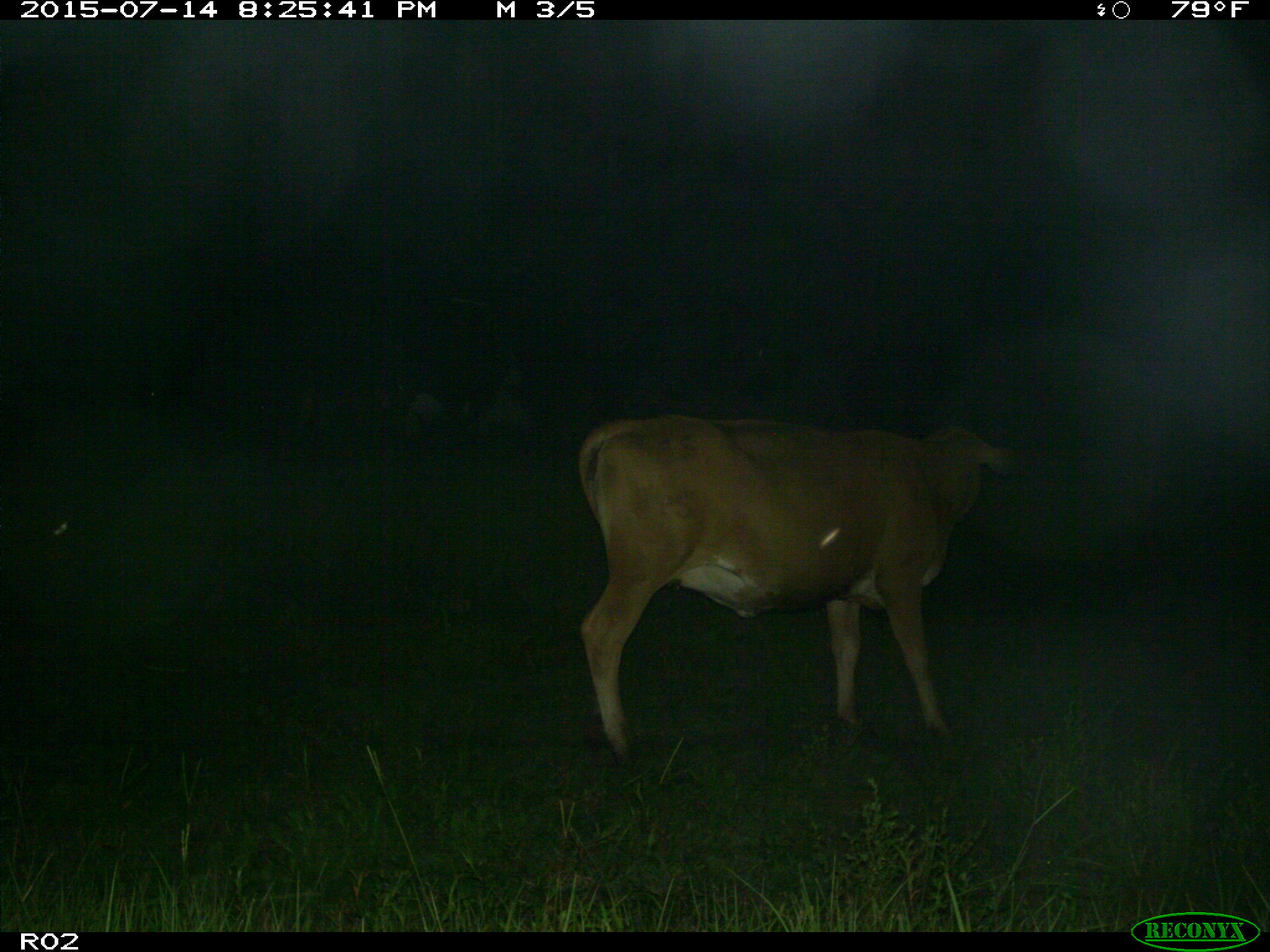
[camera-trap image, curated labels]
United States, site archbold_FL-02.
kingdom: Animalia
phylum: Chordata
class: Mammalia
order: Artiodactyla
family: Bovidae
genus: Bos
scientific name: Bos taurus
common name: domestic cow